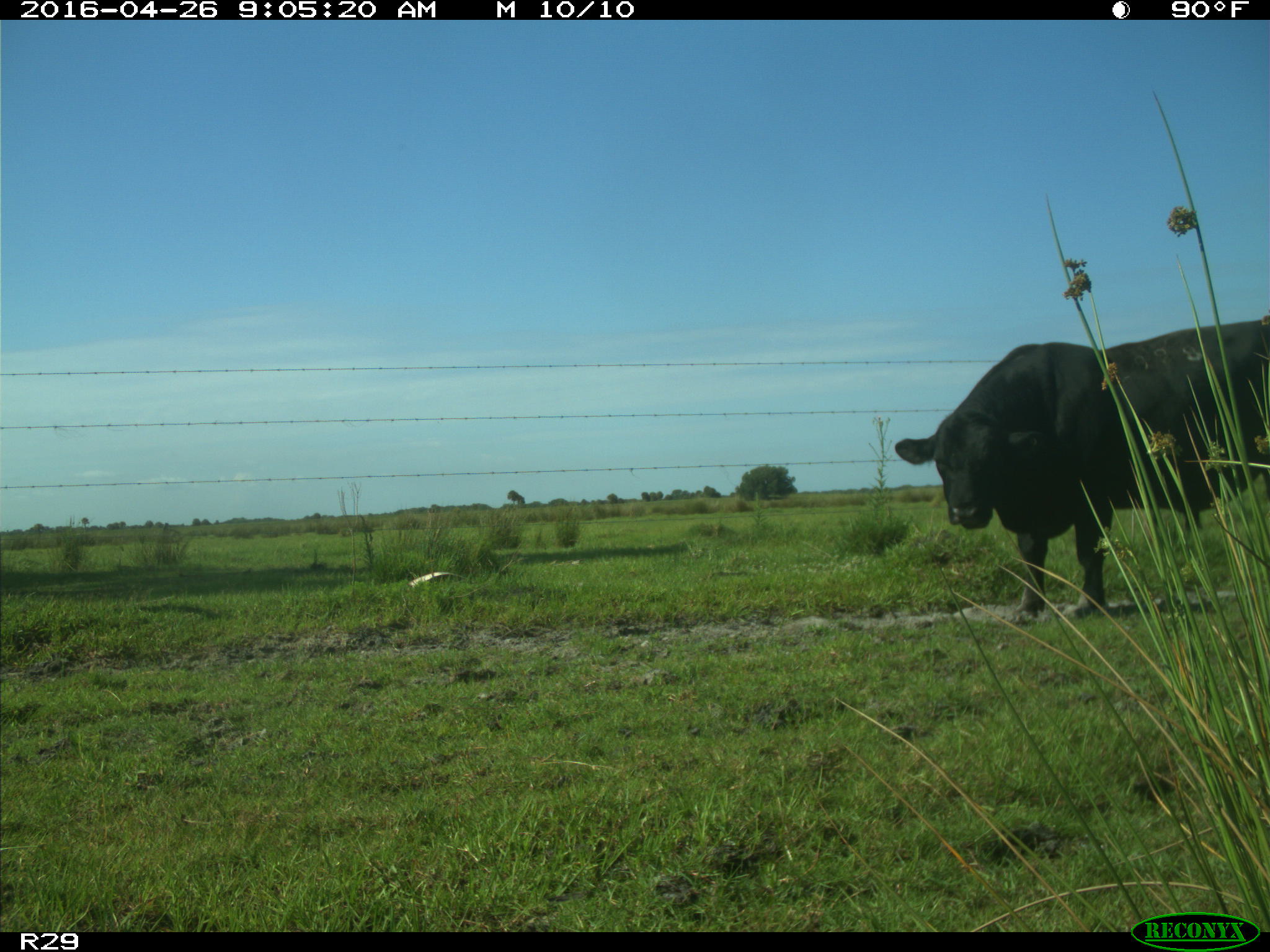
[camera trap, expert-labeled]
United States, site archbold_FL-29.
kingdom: Animalia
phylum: Chordata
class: Mammalia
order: Artiodactyla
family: Bovidae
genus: Bos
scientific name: Bos taurus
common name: domestic cow